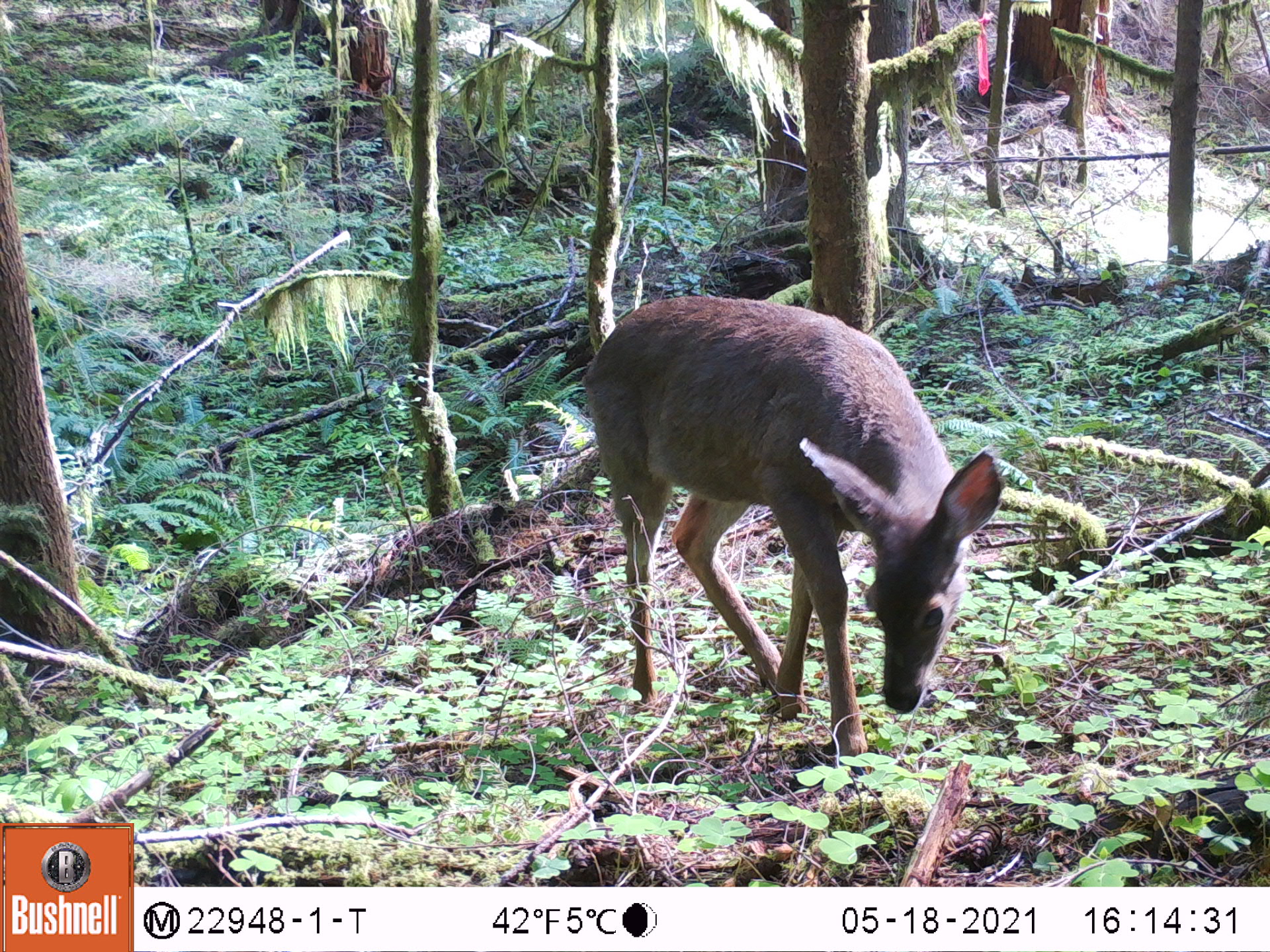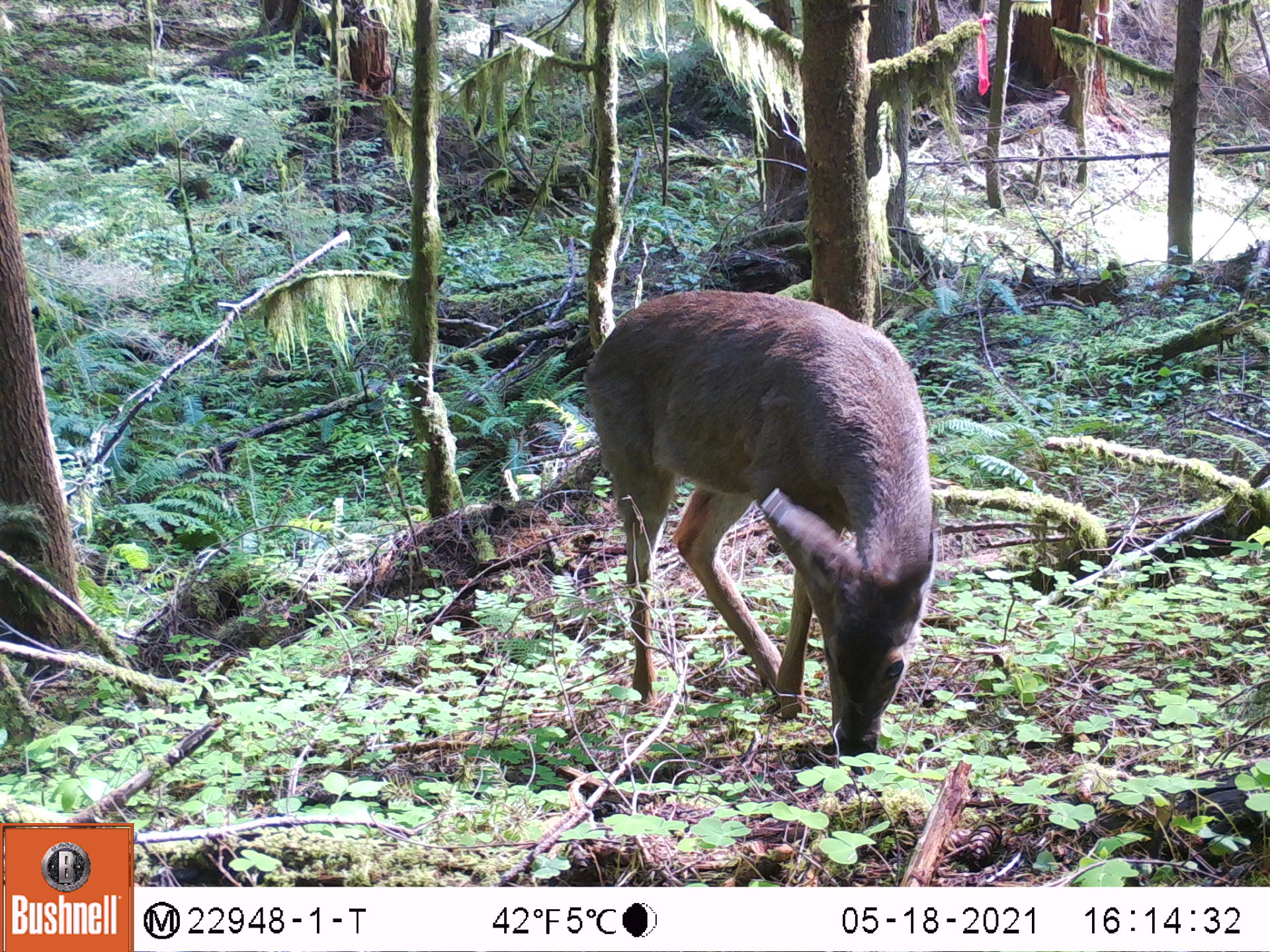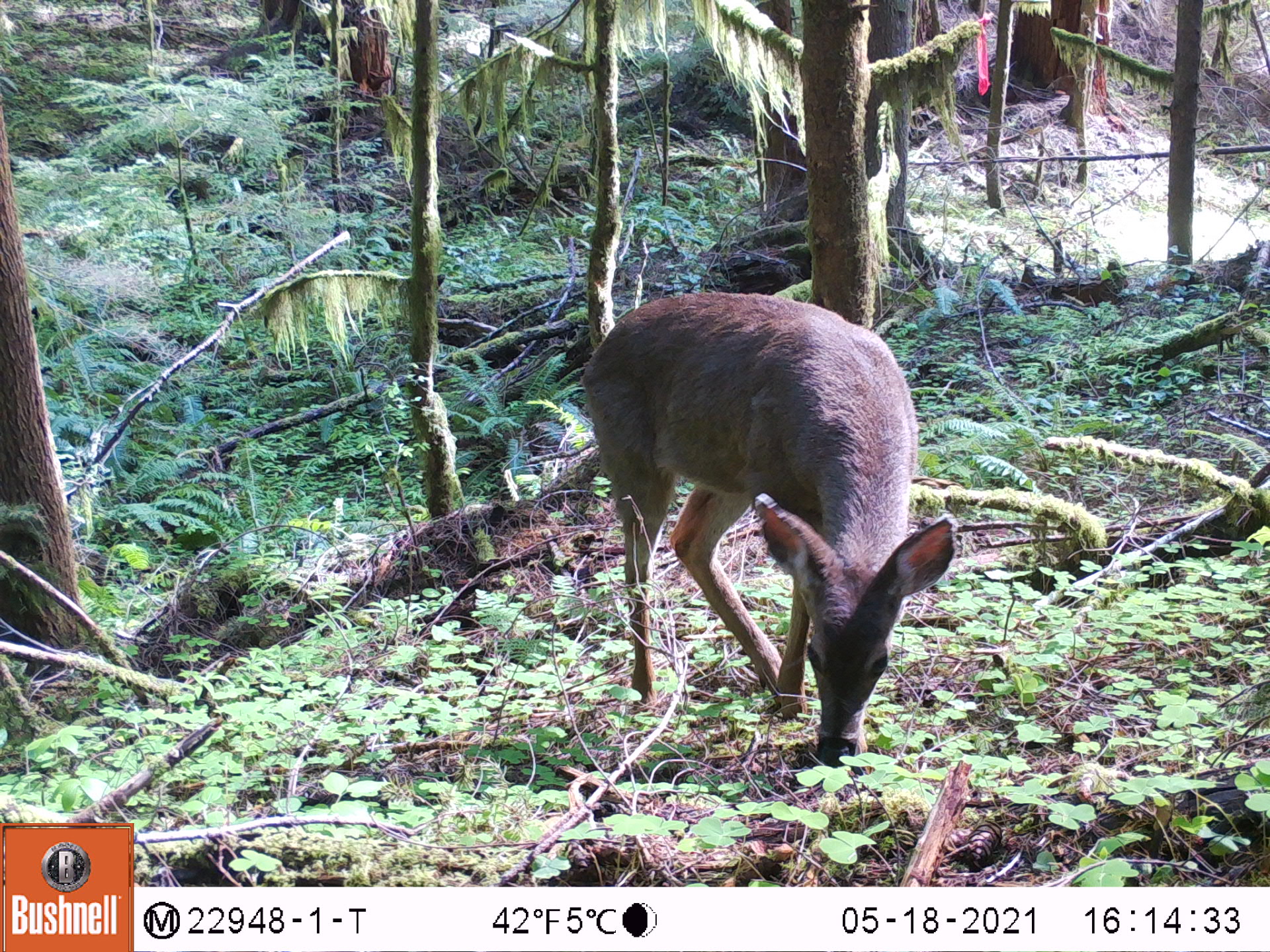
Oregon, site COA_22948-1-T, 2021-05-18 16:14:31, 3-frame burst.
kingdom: Animalia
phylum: Chordata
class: Mammalia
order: Artiodactyla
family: Cervidae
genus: Odocoileus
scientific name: Odocoileus hemionus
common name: black-tailed deer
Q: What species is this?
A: Black-tailed deer (Odocoileus hemionus).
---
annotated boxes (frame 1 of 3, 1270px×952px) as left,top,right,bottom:
black-tailed deer: 581,284,1006,782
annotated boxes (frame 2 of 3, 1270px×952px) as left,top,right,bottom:
black-tailed deer: 569,276,951,769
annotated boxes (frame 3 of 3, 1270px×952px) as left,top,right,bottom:
black-tailed deer: 581,283,961,777